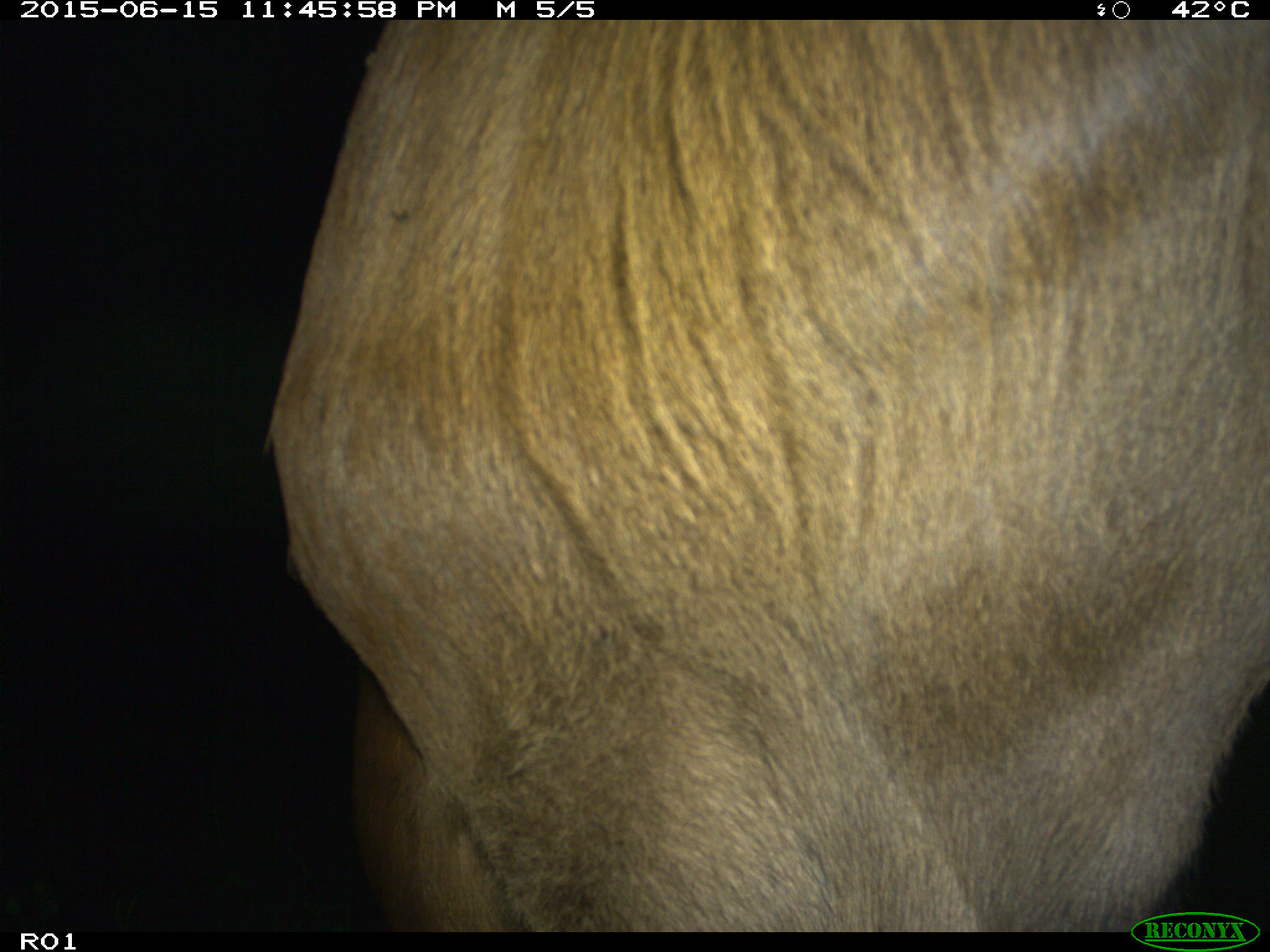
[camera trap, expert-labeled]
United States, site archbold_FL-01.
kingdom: Animalia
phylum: Chordata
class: Mammalia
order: Artiodactyla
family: Bovidae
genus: Bos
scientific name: Bos taurus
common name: domestic cow